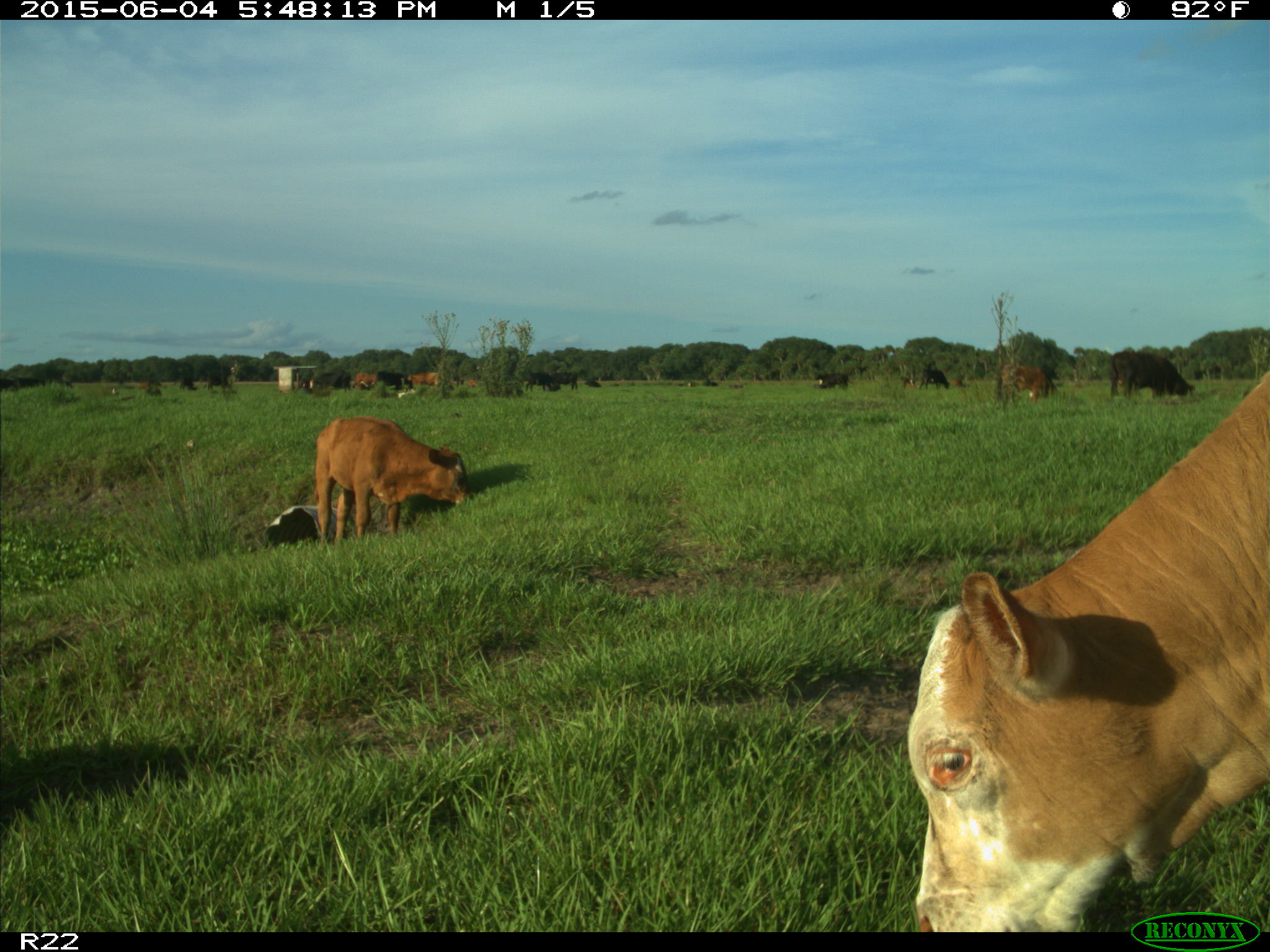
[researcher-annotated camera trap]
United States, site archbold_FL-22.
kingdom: Animalia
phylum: Chordata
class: Mammalia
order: Artiodactyla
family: Bovidae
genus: Bos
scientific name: Bos taurus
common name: domestic cow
Bos taurus (domestic cow).